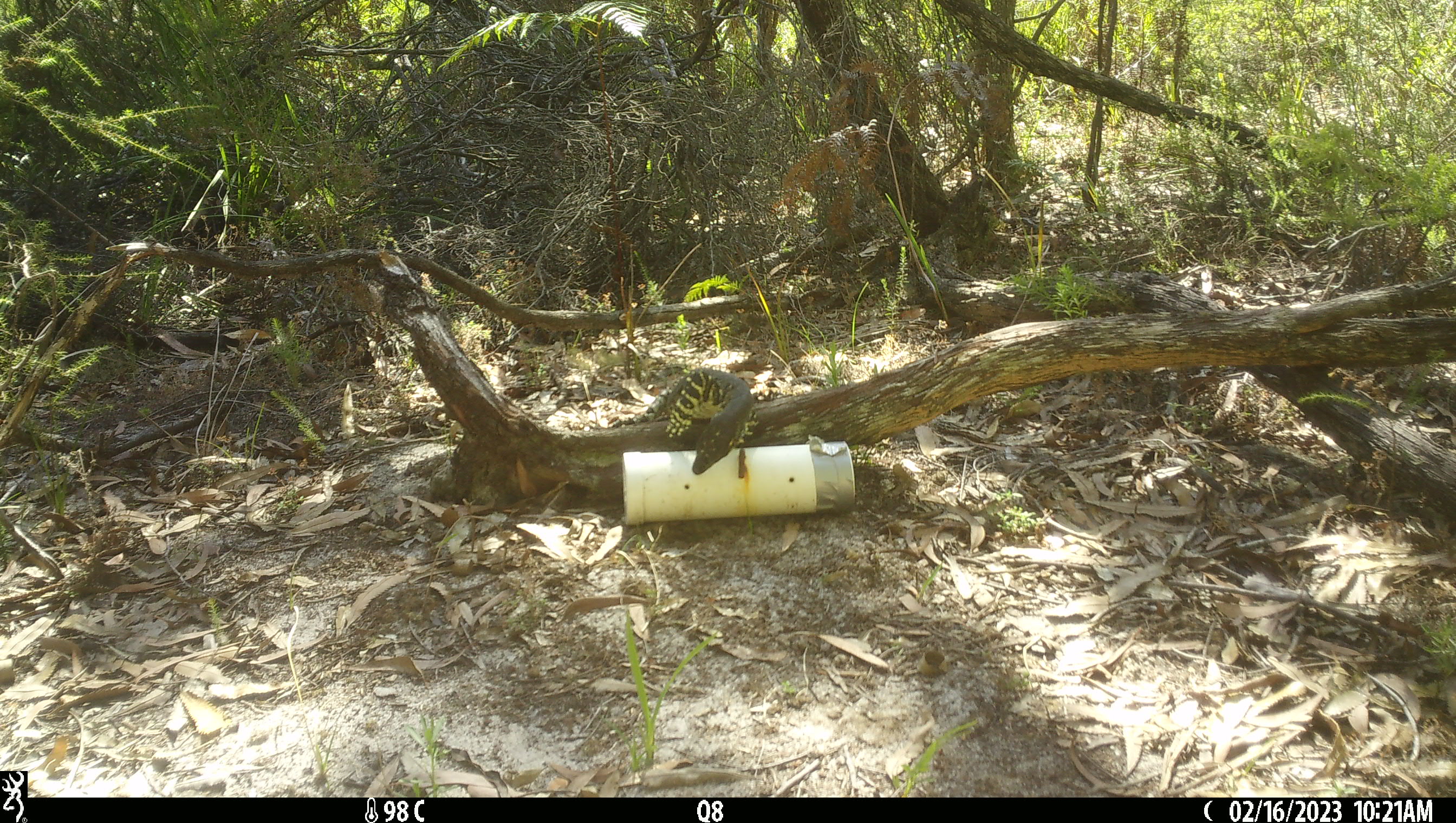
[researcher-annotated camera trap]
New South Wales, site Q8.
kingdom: Animalia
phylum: Chordata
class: Reptilia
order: Squamata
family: Varanidae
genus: Varanus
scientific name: Varanus varius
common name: lace monitor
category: goanna